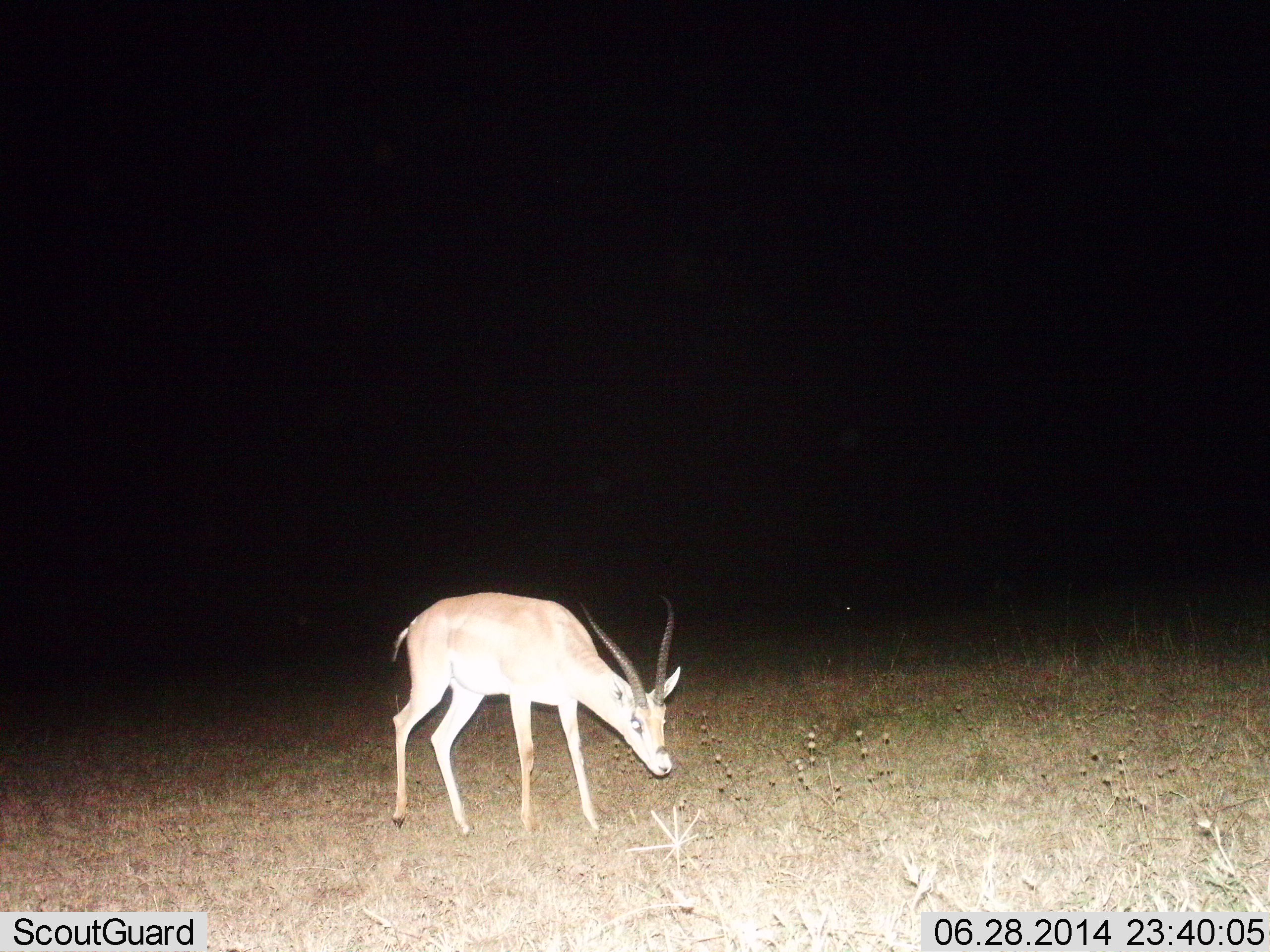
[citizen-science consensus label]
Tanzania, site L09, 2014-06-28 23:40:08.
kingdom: Animalia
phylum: Chordata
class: Mammalia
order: Artiodactyla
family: Bovidae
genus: Nanger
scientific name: Nanger granti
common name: grant's gazelle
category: gazellegrants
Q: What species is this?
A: Gazellegrants (grant's gazelle) (Nanger granti).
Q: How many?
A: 1.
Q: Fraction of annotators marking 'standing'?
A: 50%.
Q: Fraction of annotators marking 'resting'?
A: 0%.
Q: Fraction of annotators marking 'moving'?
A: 0%.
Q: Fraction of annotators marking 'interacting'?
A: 0%.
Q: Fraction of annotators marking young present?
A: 0%.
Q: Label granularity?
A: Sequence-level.